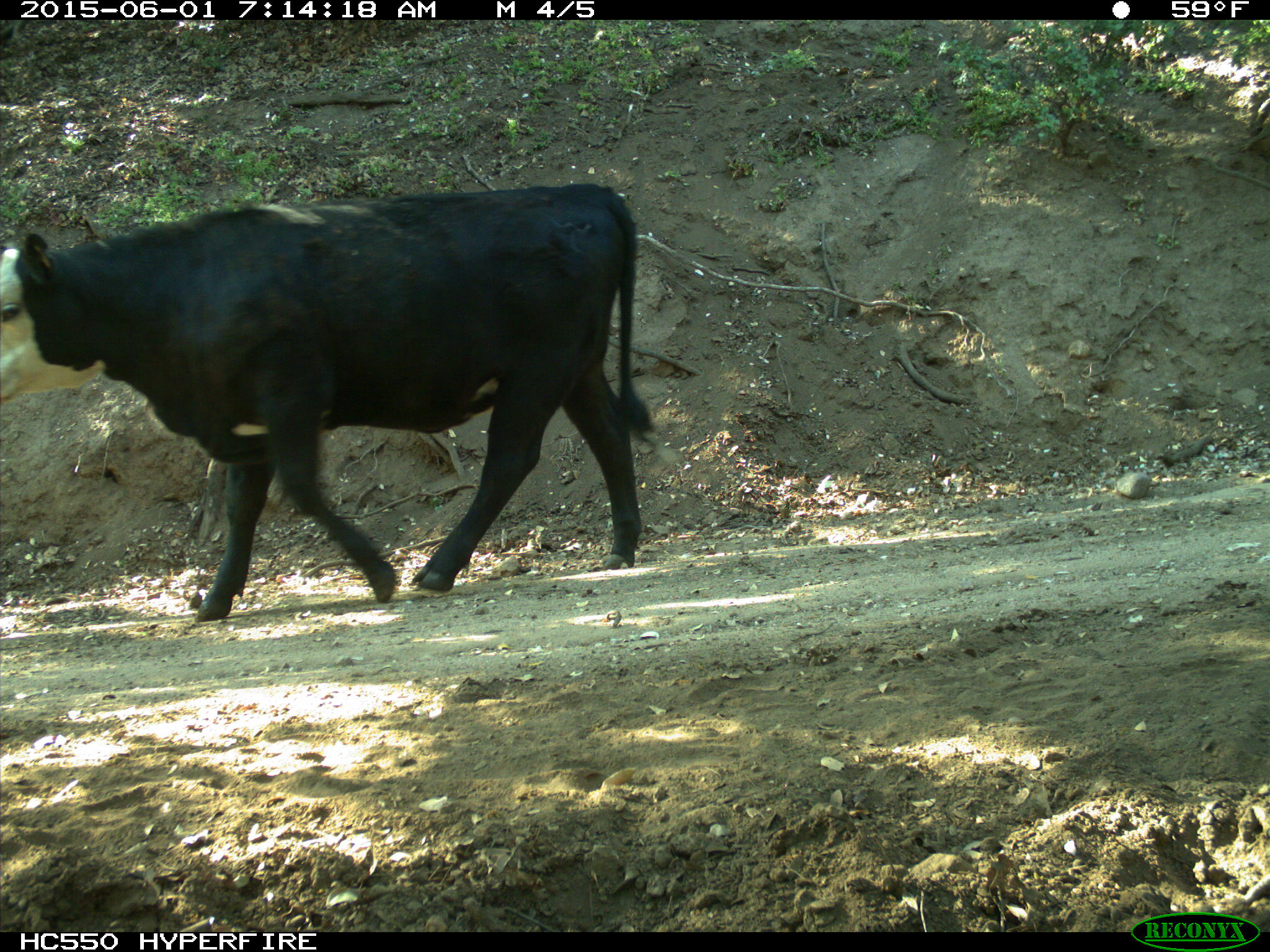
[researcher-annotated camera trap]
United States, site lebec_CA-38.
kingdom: Animalia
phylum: Chordata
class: Mammalia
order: Artiodactyla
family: Bovidae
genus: Bos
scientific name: Bos taurus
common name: domestic cow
Bos taurus (domestic cow).